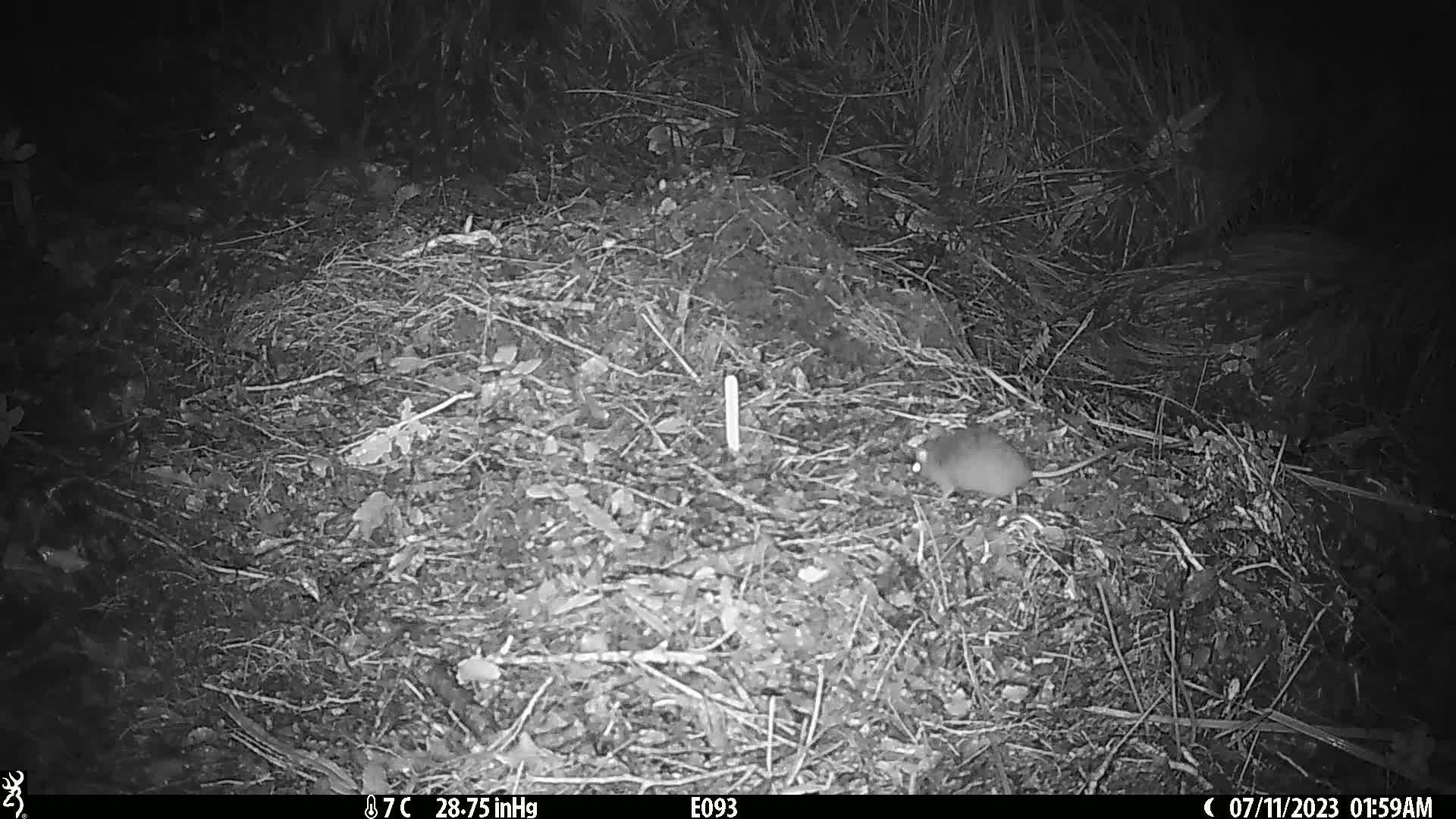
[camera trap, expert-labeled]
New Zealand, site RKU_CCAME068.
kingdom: Animalia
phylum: Chordata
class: Mammalia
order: Rodentia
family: Muridae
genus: Rattus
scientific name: Rattus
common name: rat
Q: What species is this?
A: Rat (Rattus).